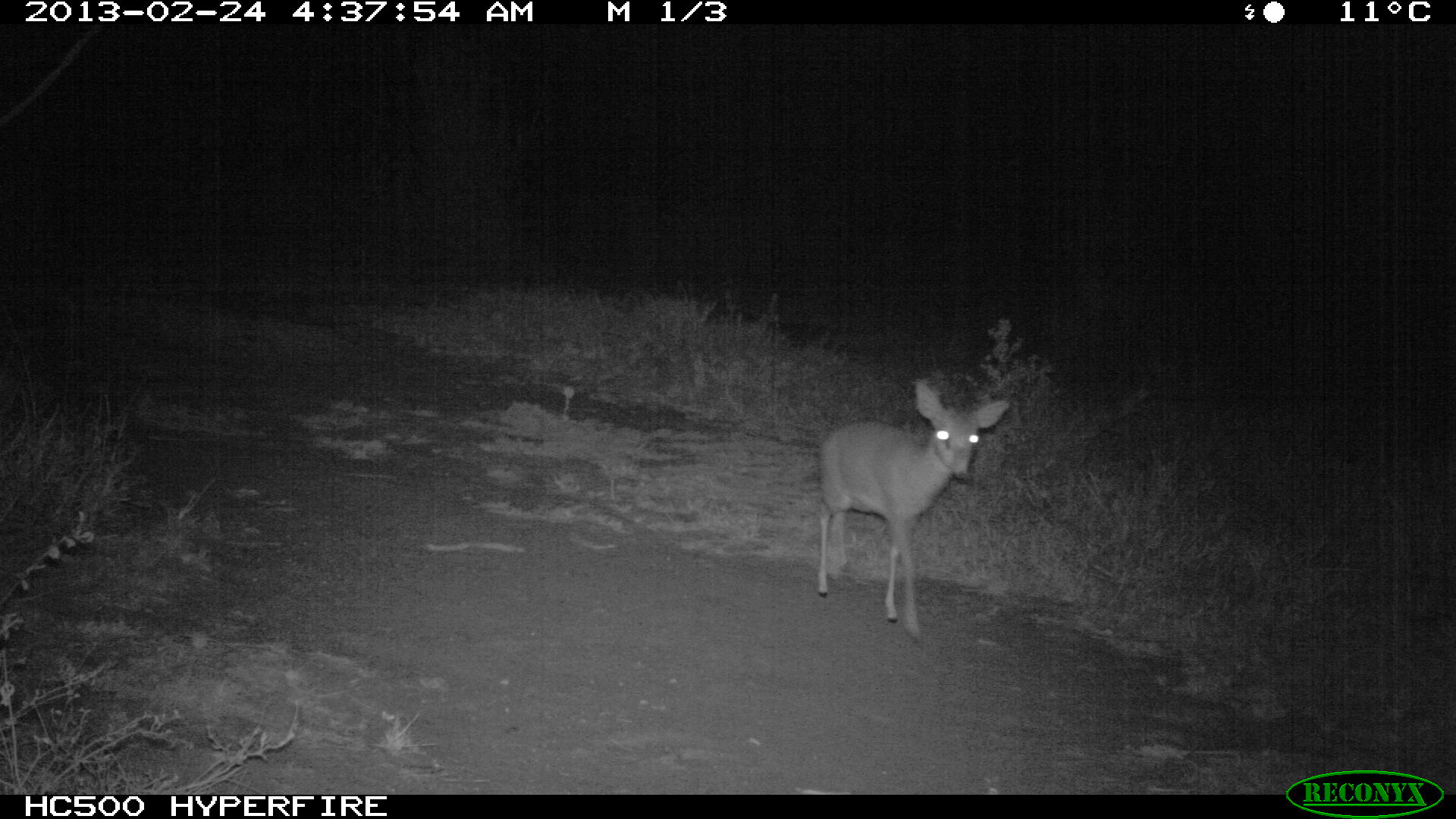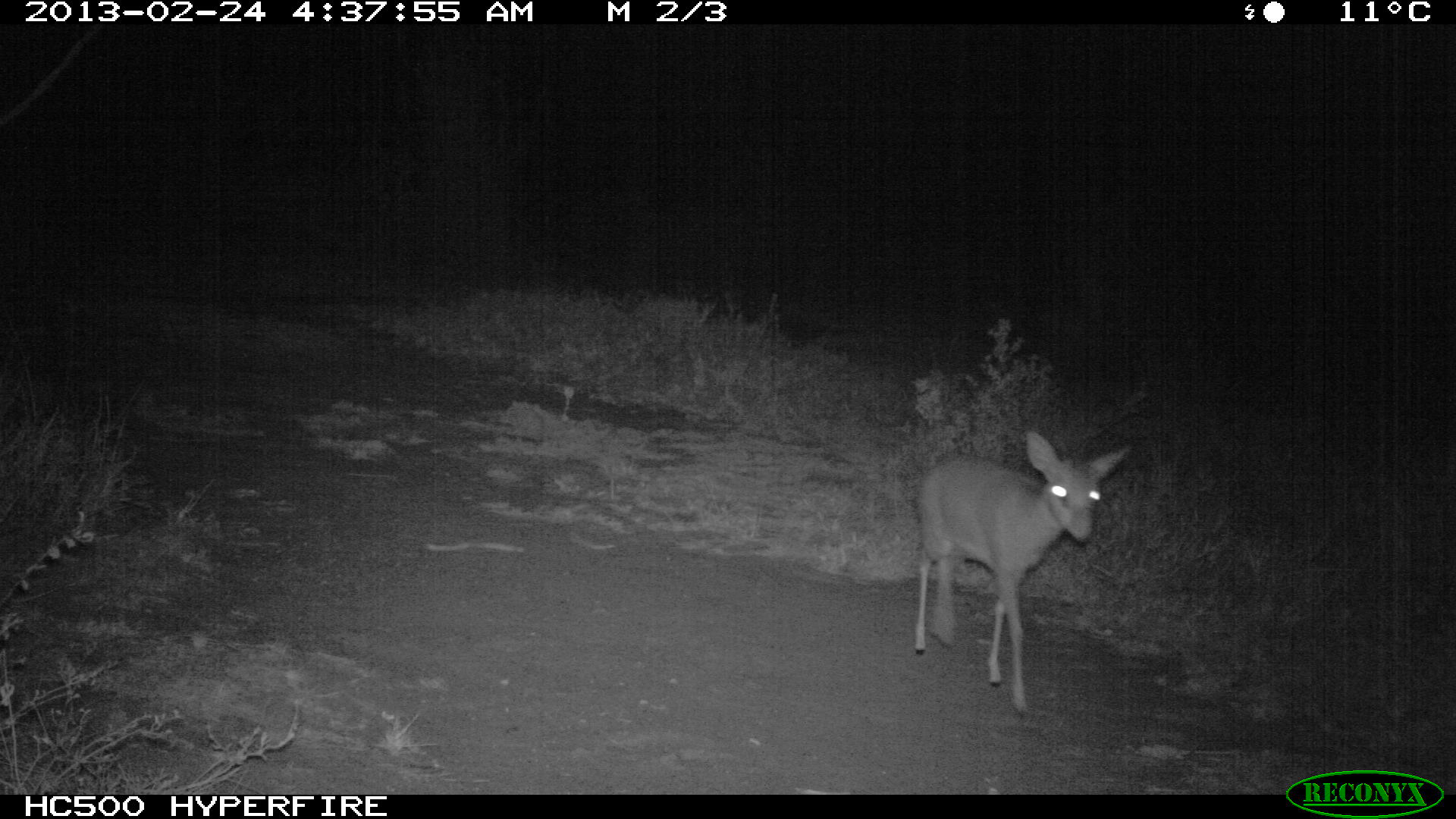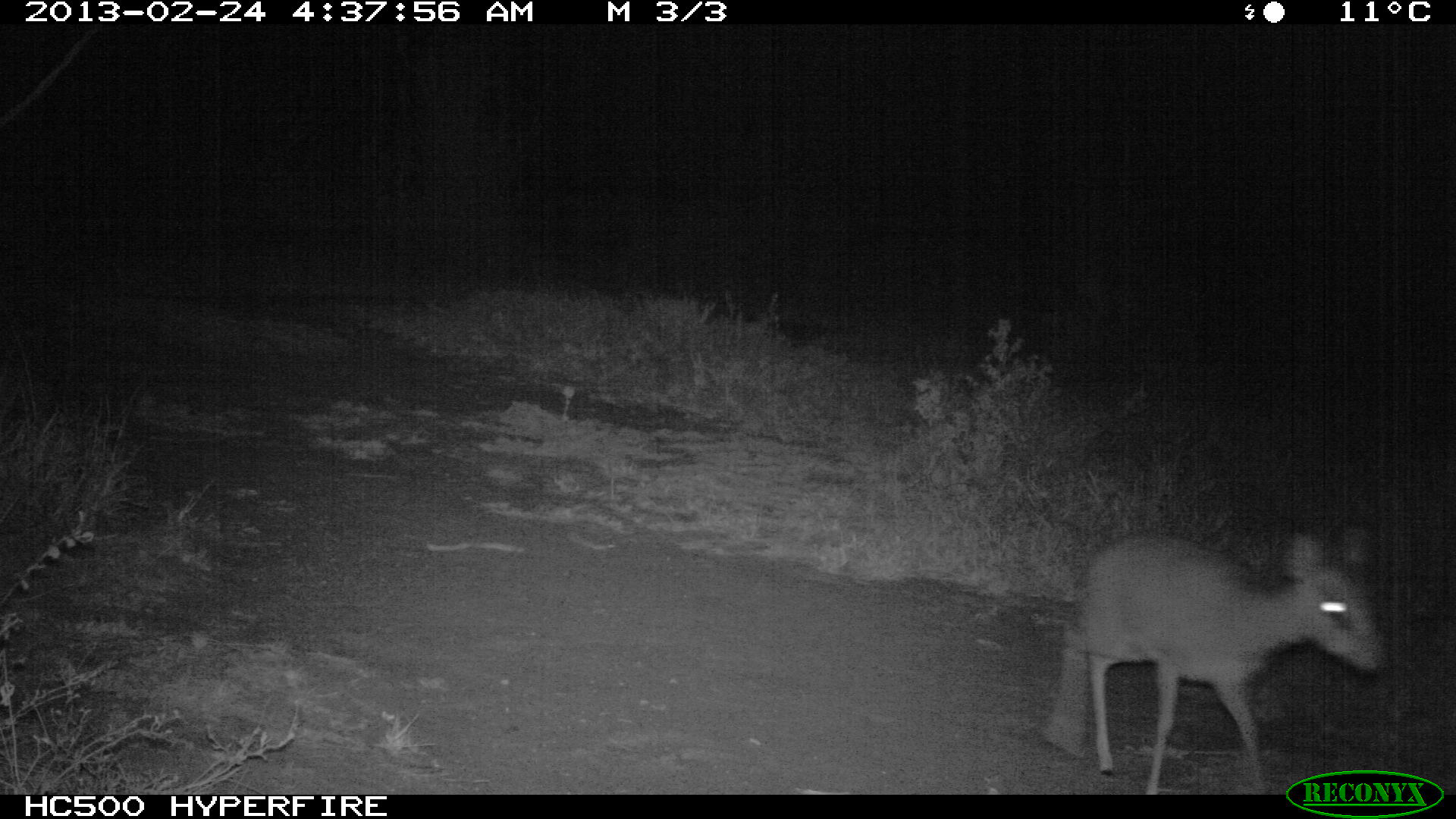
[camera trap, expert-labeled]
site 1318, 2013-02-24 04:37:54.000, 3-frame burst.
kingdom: Animalia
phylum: Chordata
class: Mammalia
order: Artiodactyla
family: Bovidae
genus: Madoqua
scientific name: Madoqua guentheri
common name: günther's dik-dik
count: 1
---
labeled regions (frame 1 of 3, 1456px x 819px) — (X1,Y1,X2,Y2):
madoqua guentheri: (816,378,1011,647)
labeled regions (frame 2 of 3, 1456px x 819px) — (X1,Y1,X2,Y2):
madoqua guentheri: (913,431,1133,720)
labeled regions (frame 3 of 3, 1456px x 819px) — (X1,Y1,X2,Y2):
madoqua guentheri: (1049,529,1384,792)